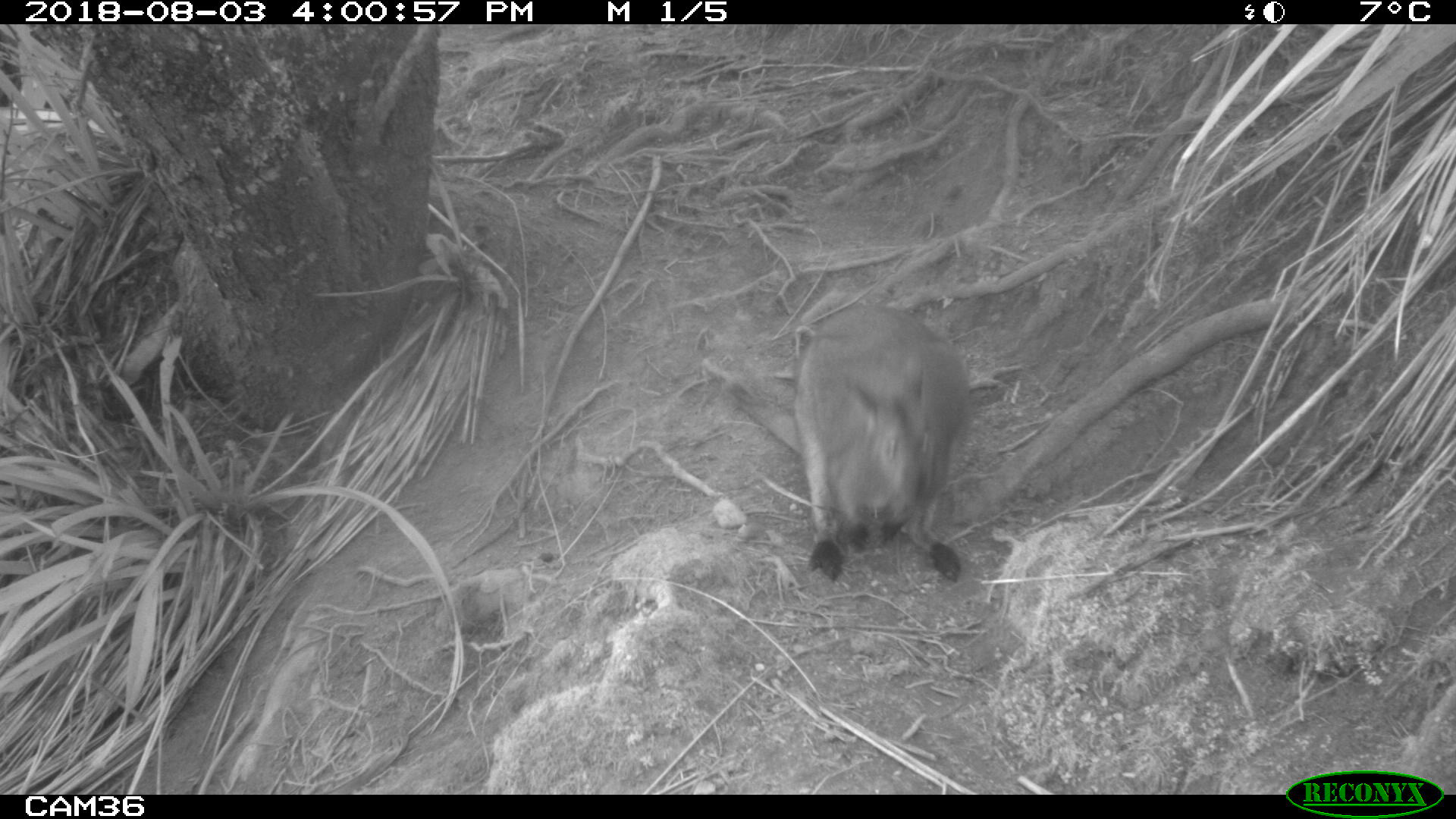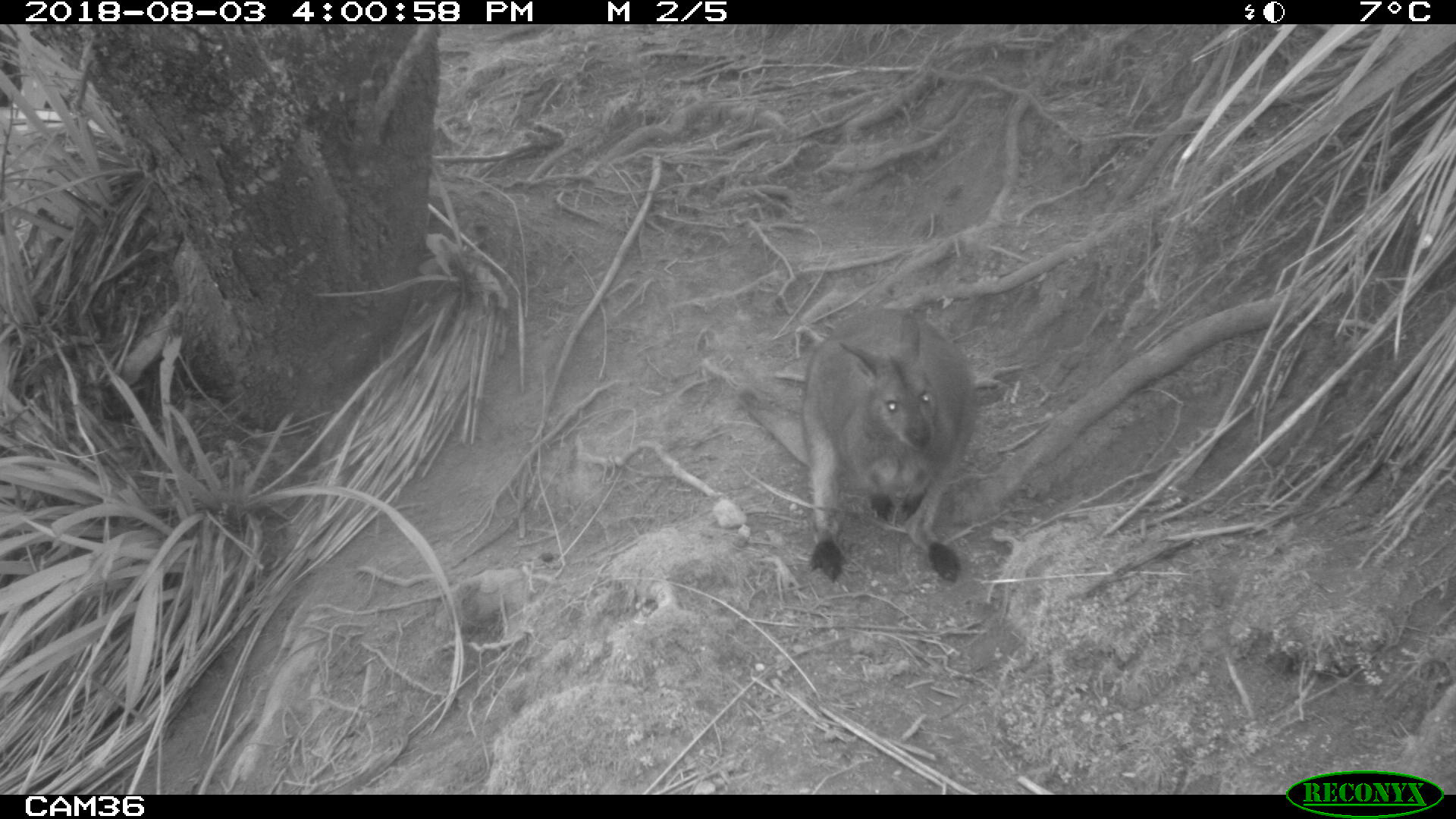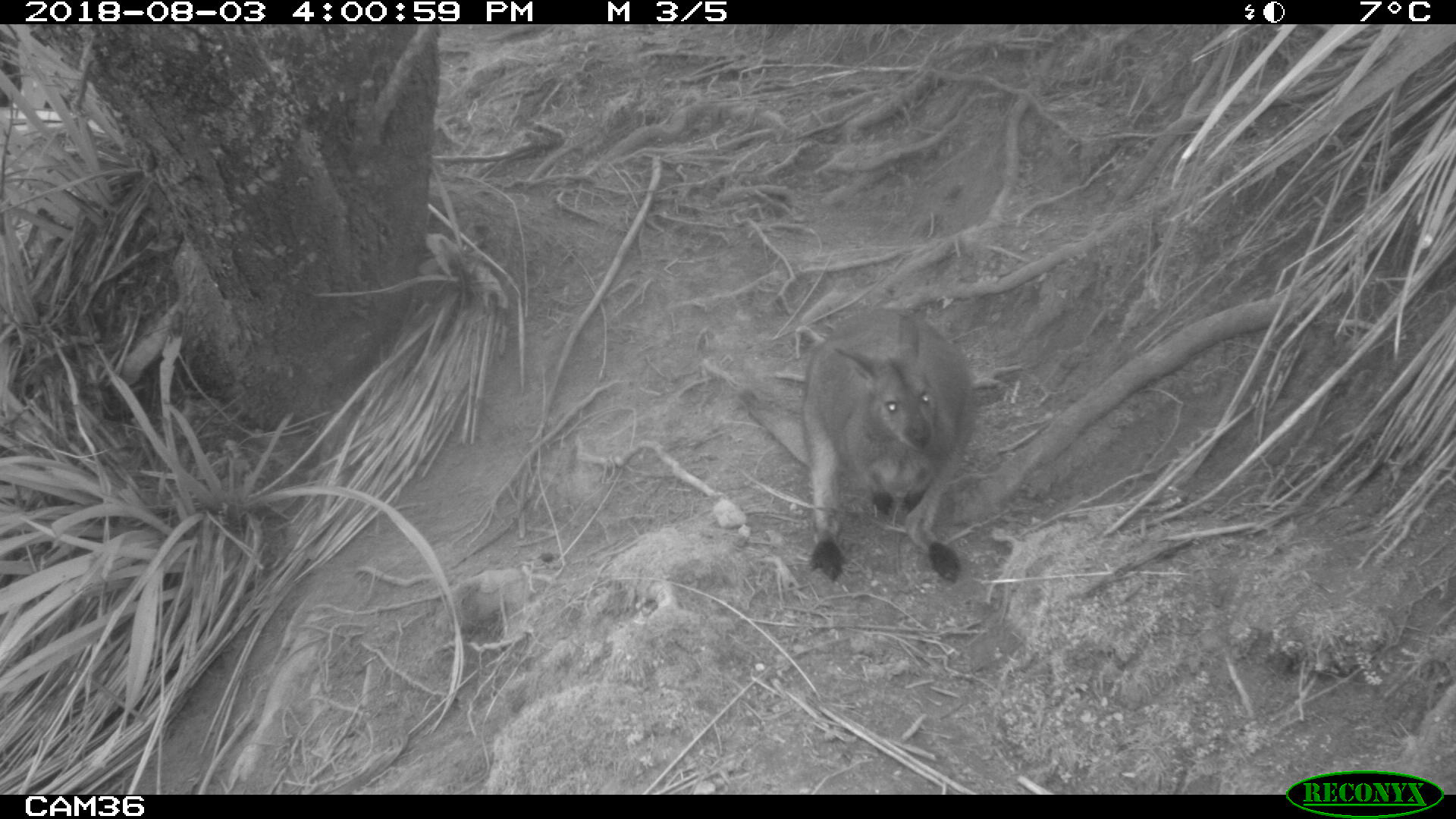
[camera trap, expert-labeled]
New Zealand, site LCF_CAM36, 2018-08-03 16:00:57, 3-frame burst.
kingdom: Animalia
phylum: Chordata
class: Mammalia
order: Diprotodontia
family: Macropodidae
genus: Notamacropus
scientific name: Notamacropus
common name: wallaby